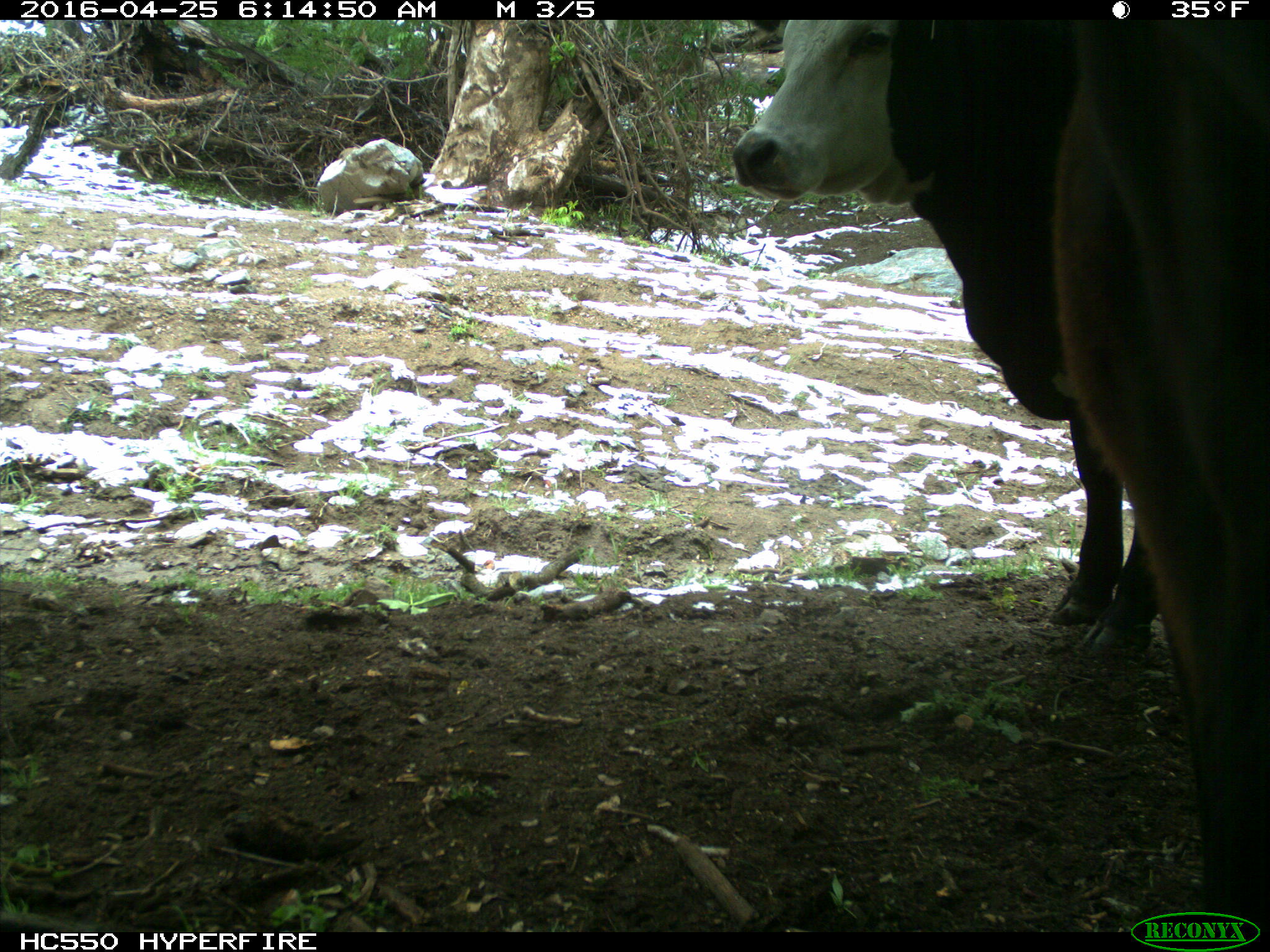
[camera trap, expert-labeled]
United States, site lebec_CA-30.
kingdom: Animalia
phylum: Chordata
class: Mammalia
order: Artiodactyla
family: Bovidae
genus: Bos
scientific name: Bos taurus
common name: domestic cow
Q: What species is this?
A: Bos taurus (domestic cow).